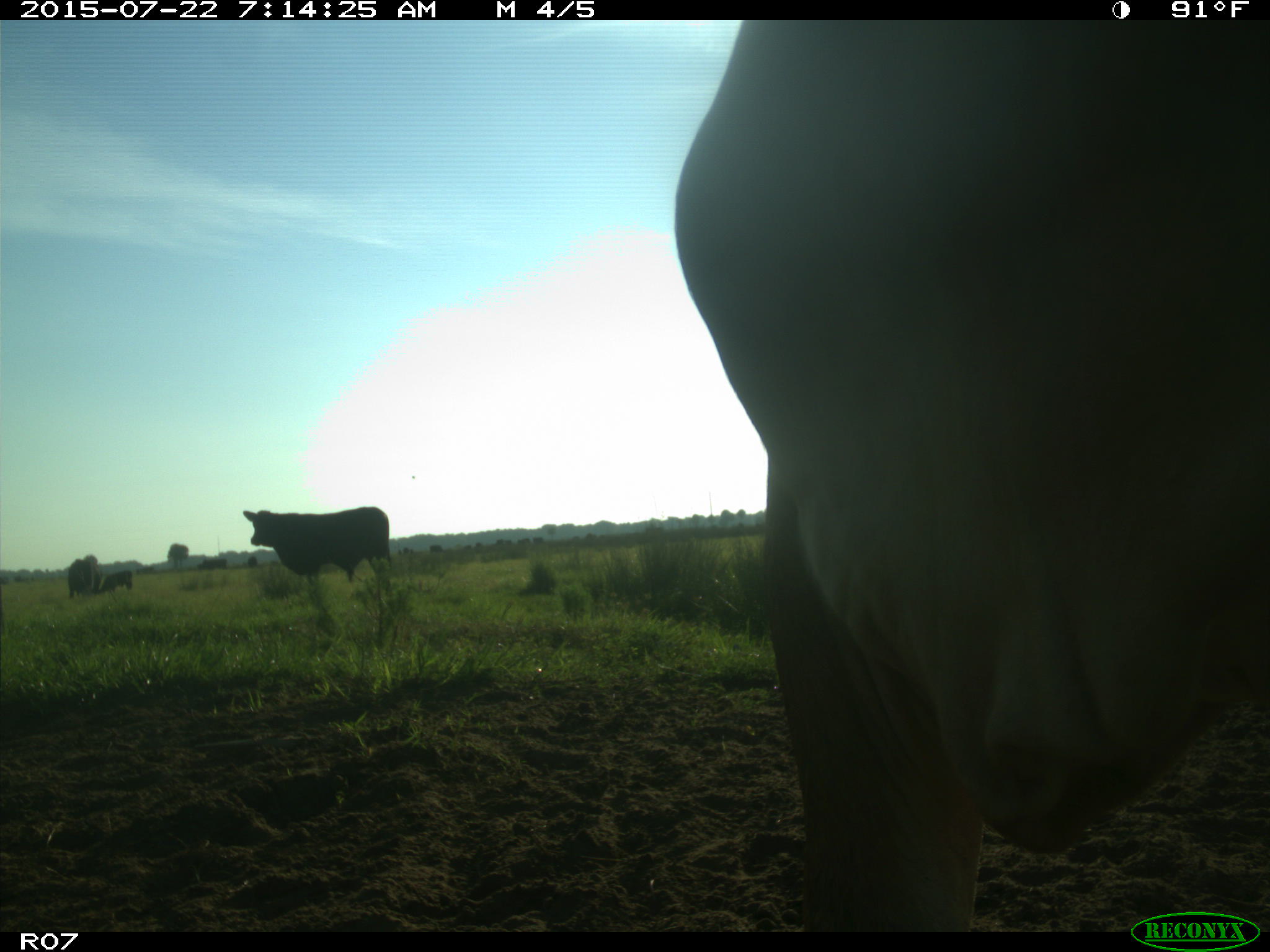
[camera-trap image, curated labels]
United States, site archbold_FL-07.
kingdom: Animalia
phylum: Chordata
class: Mammalia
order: Artiodactyla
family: Cervidae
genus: Odocoileus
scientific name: Odocoileus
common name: deer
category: unidentified deer